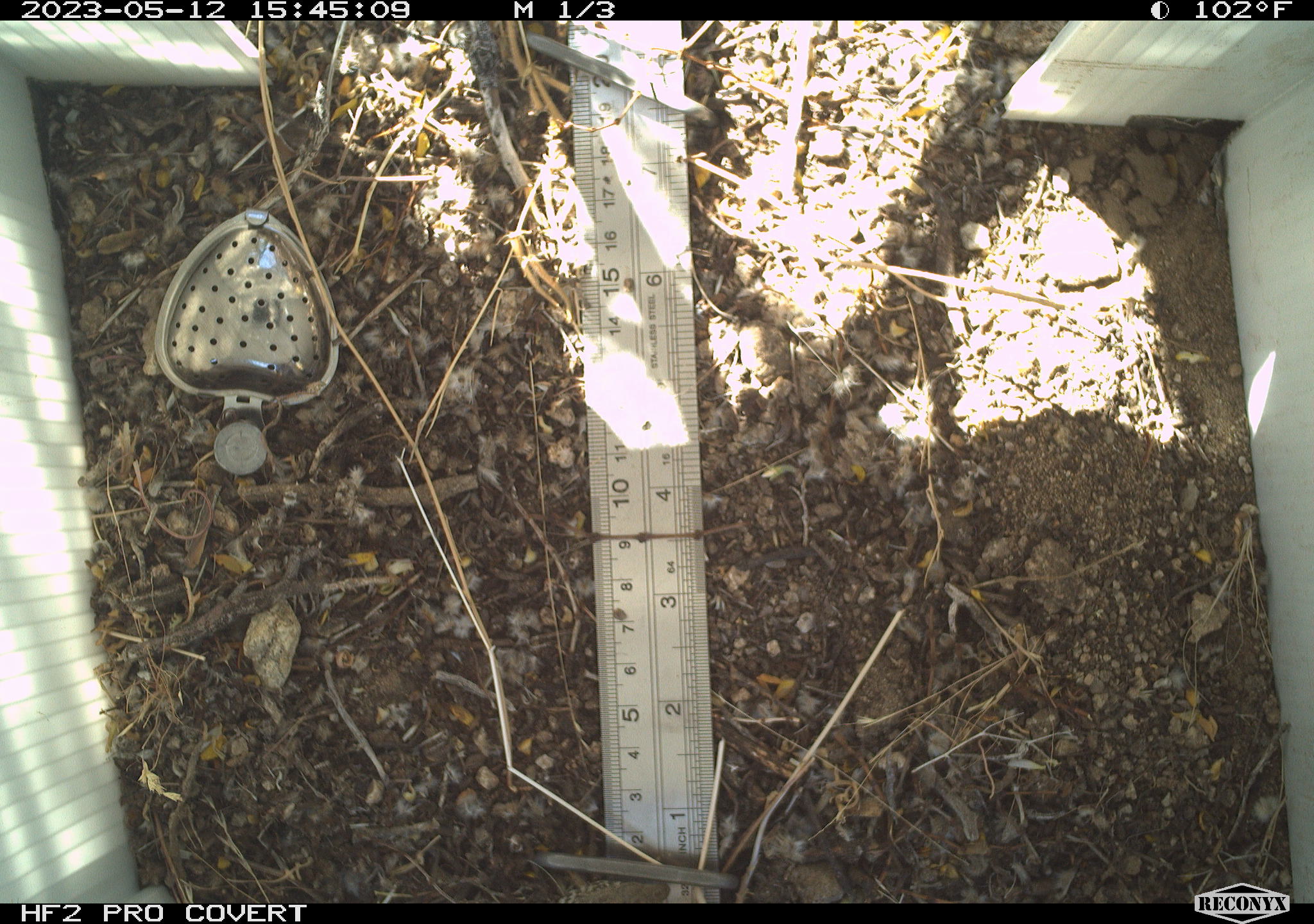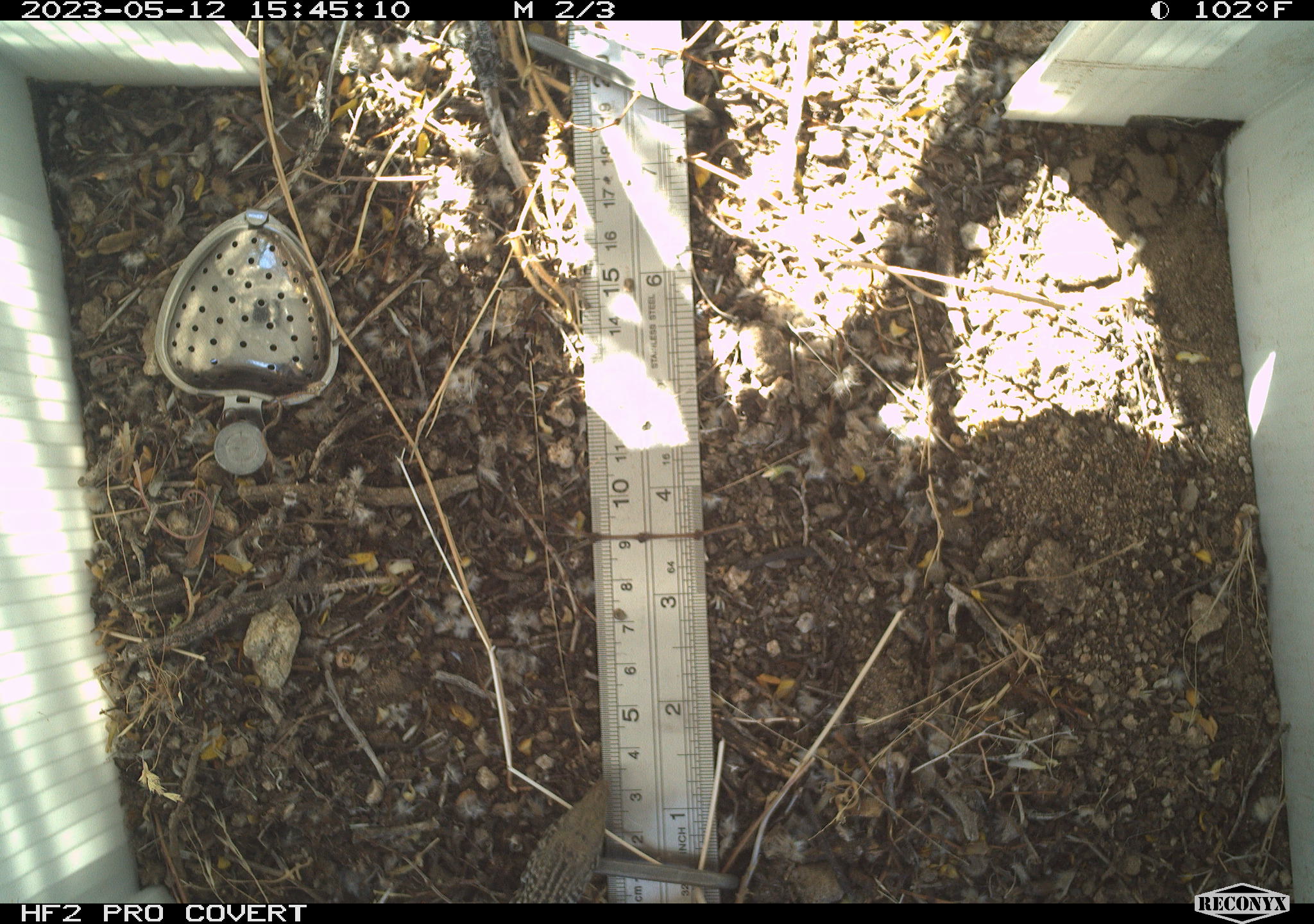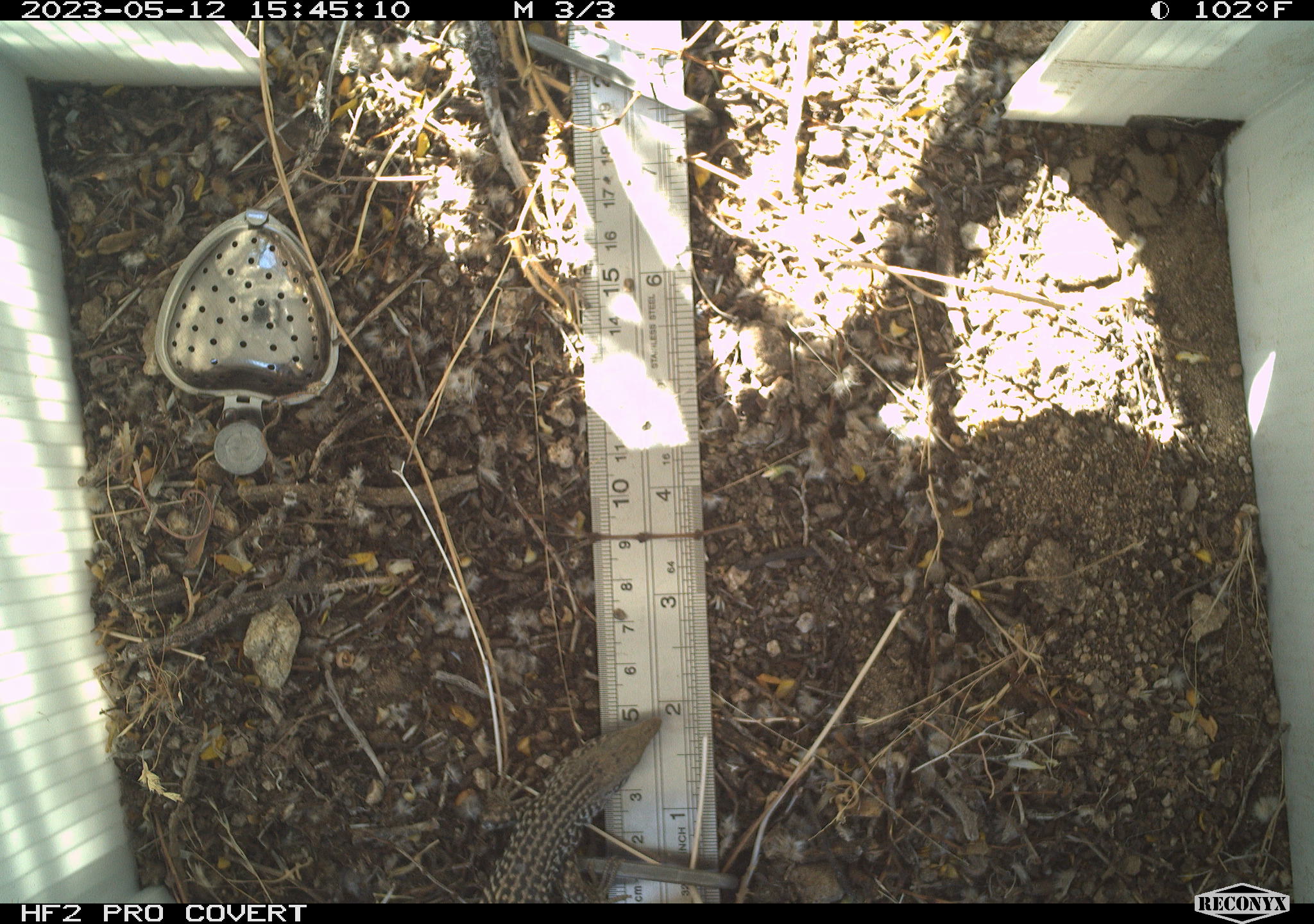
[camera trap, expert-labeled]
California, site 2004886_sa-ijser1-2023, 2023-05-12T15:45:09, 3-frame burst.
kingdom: Animalia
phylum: Chordata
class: Reptilia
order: Squamata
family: Teiidae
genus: Aspidoscelis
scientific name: Aspidoscelis tigris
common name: western whiptail